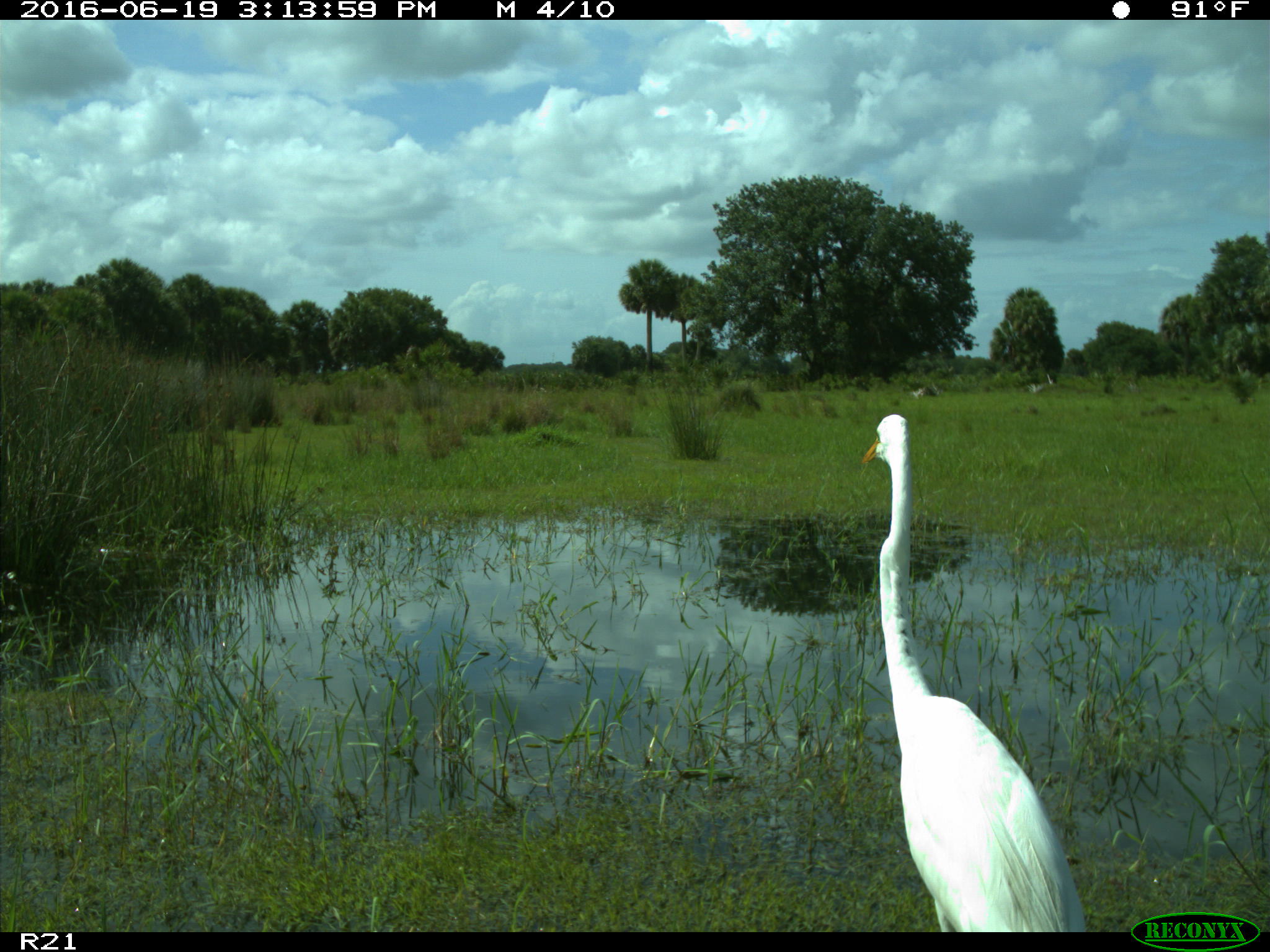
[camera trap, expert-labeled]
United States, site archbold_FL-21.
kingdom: Animalia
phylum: Chordata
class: Aves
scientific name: Aves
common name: birds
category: unidentified bird